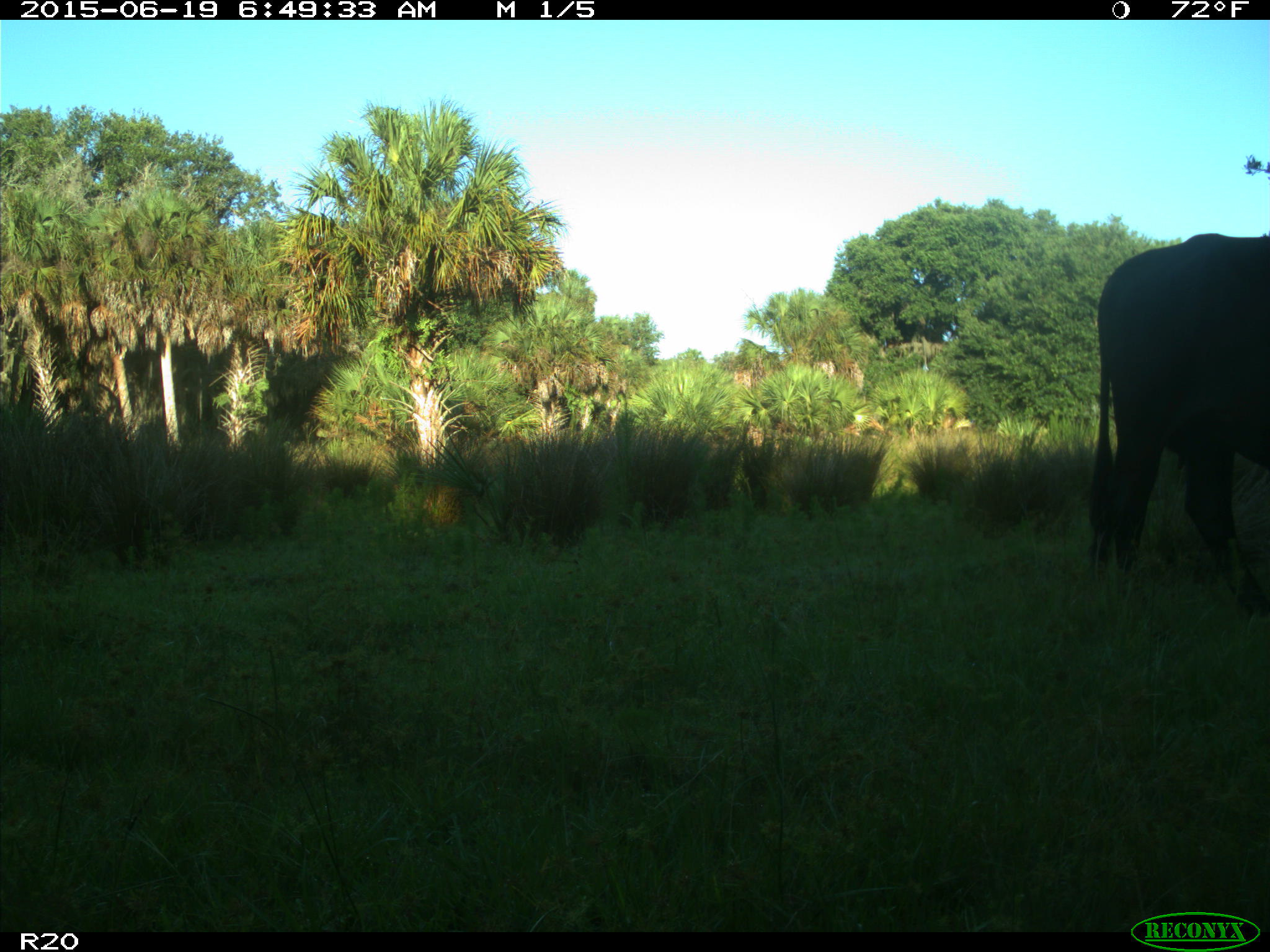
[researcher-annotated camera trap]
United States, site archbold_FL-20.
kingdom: Animalia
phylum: Chordata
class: Mammalia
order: Artiodactyla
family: Bovidae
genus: Bos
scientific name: Bos taurus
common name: domestic cow